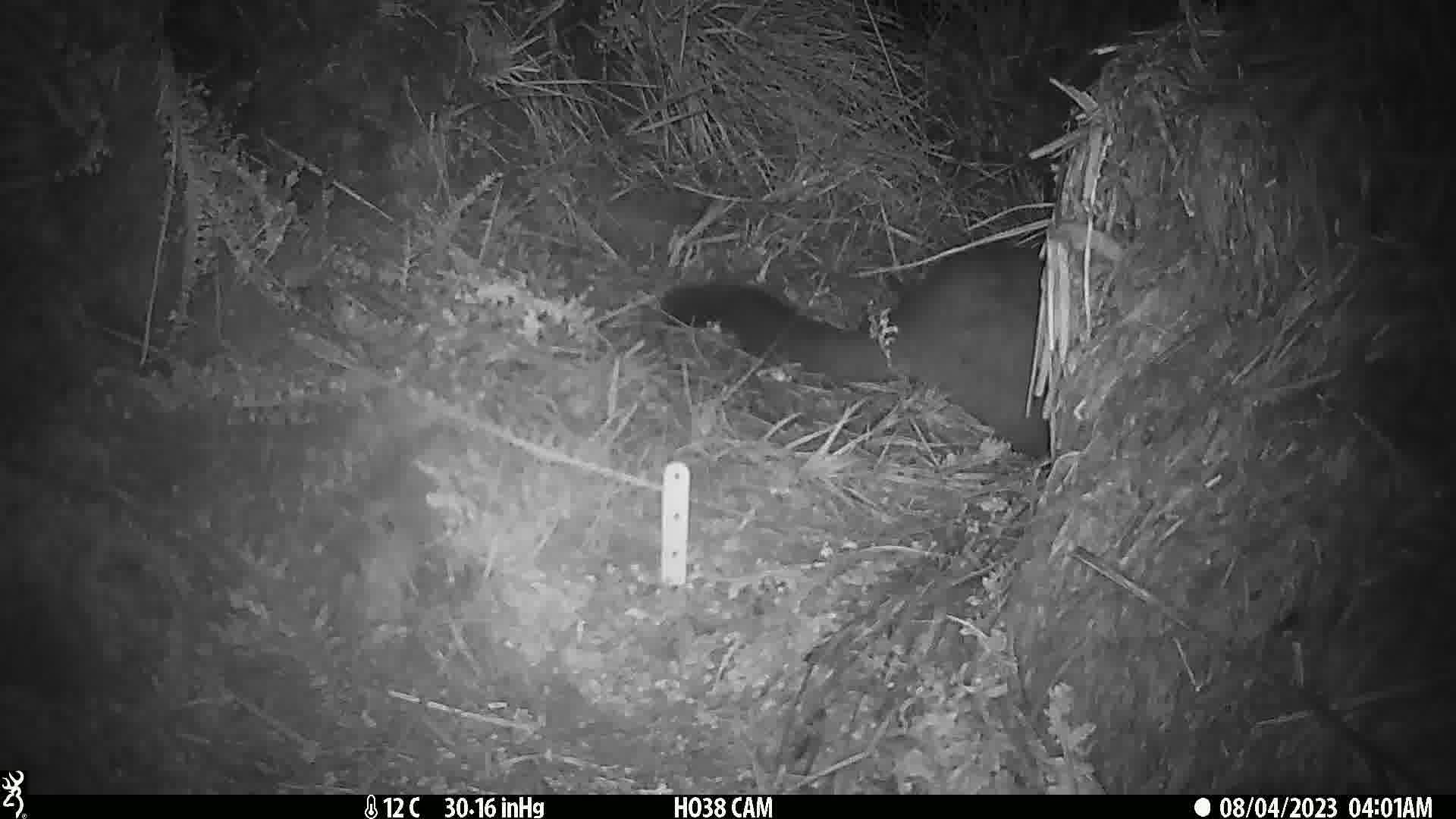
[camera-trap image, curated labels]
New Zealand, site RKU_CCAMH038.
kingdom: Animalia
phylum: Chordata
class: Mammalia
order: Diprotodontia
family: Phalangeridae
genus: Trichosurus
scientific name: Trichosurus vulpecula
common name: common brushtail possum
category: possum